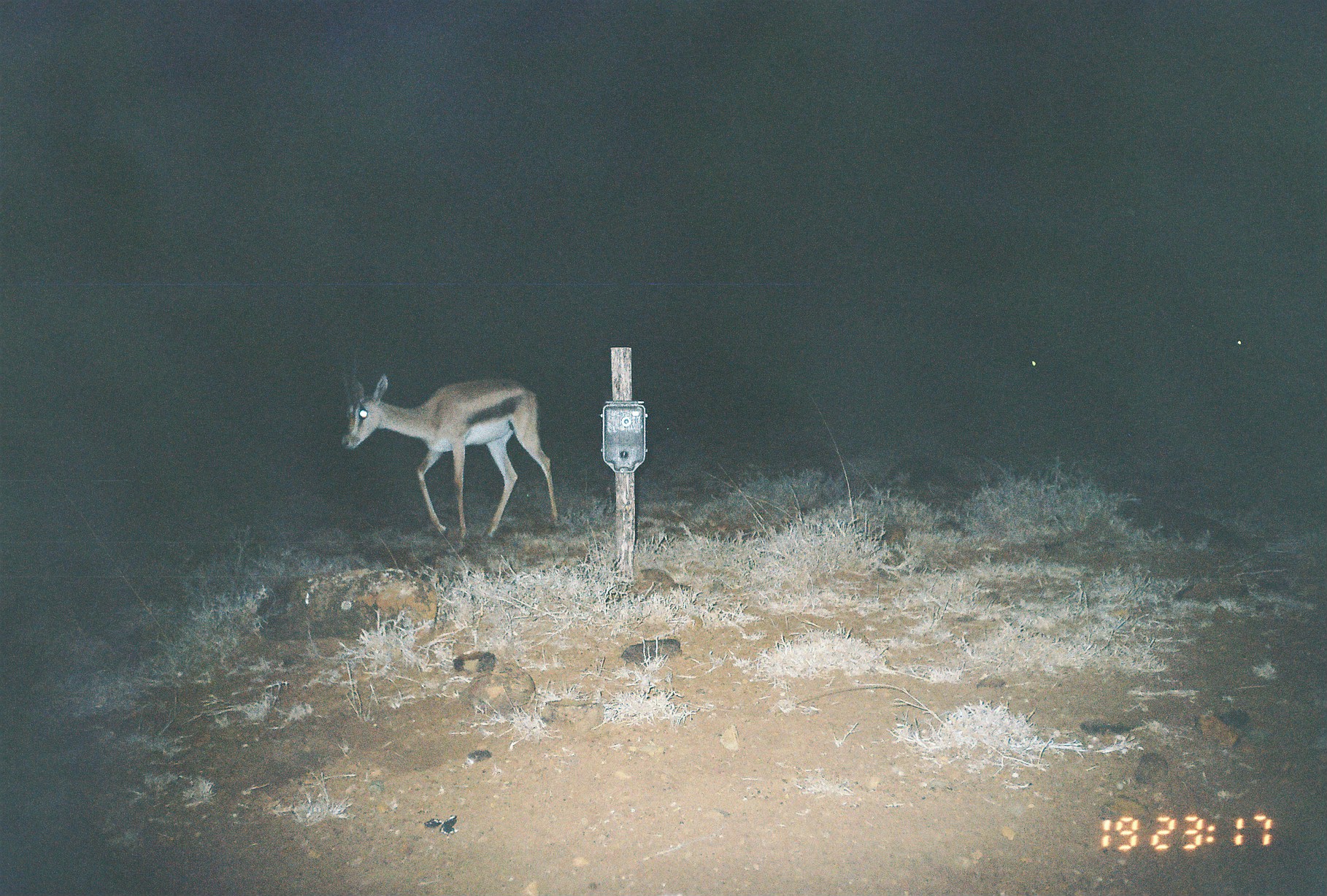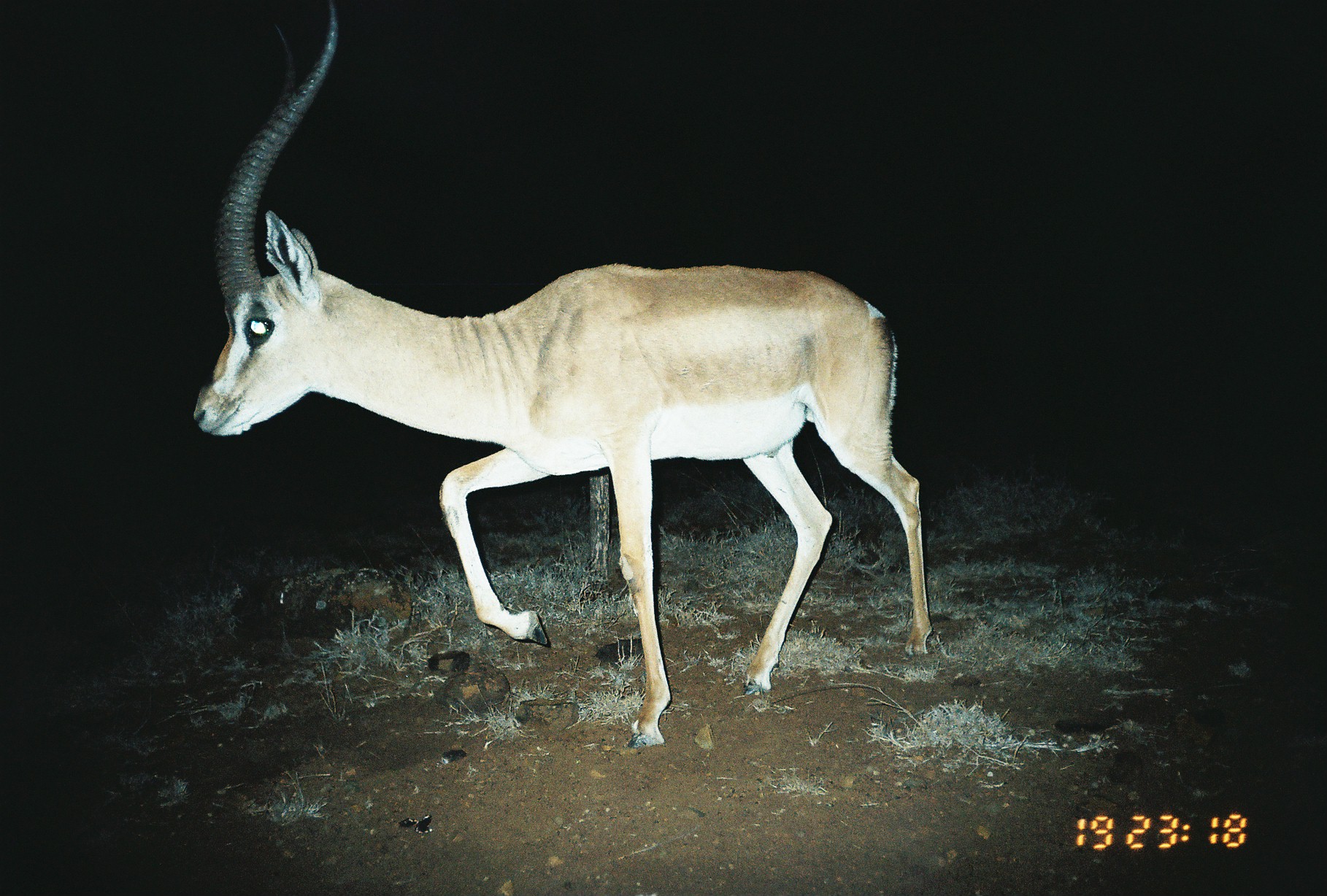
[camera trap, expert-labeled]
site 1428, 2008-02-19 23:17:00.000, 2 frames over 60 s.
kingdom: Animalia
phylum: Chordata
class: Mammalia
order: Artiodactyla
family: Bovidae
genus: Nanger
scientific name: Nanger granti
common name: grant's gazelle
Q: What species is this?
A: Nanger granti (grant's gazelle).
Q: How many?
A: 3.